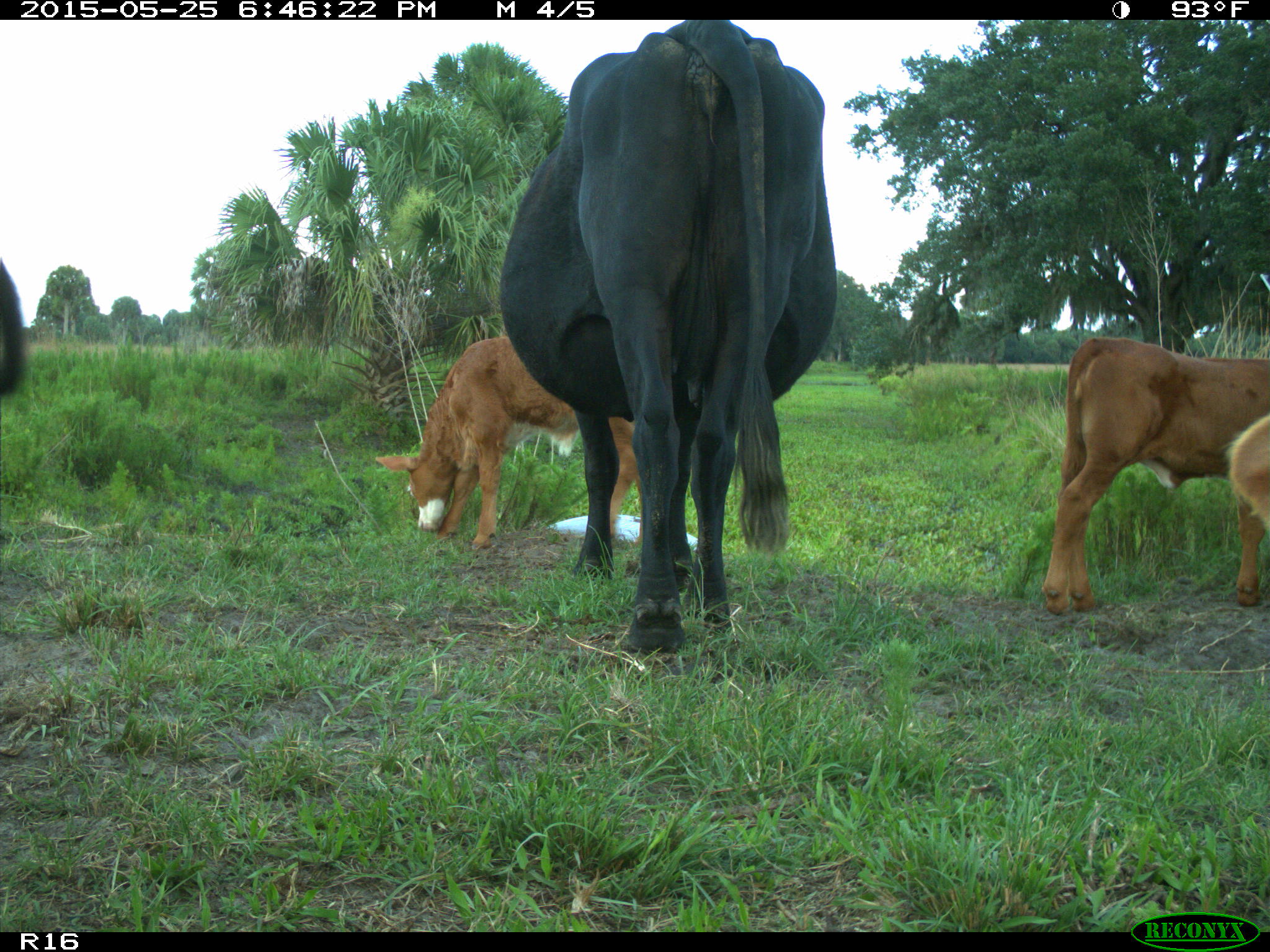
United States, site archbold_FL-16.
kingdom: Animalia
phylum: Chordata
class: Mammalia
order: Artiodactyla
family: Bovidae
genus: Bos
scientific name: Bos taurus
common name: domestic cow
Bos taurus (domestic cow).